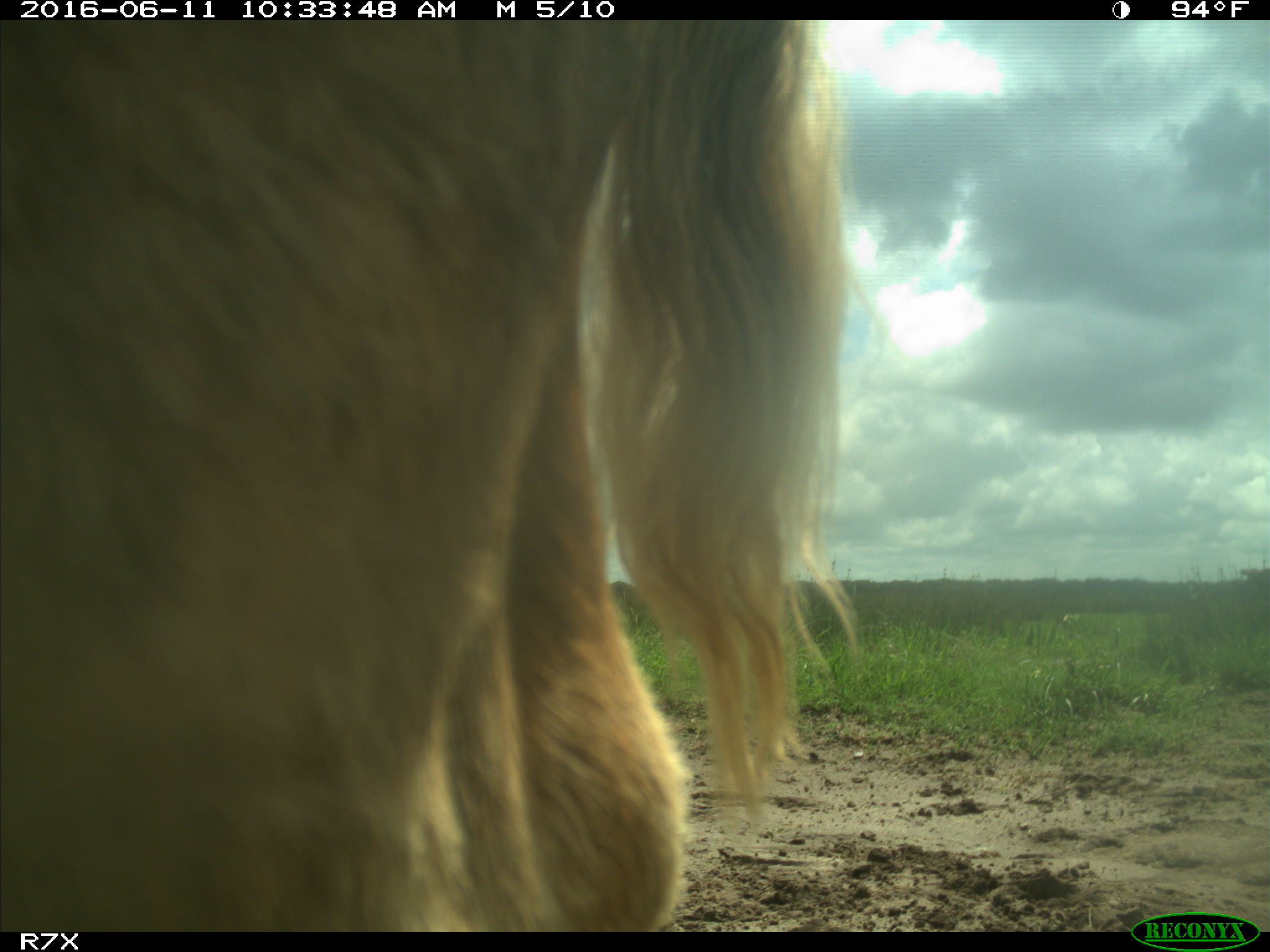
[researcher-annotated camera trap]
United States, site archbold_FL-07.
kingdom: Animalia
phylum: Chordata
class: Mammalia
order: Artiodactyla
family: Bovidae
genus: Bos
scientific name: Bos taurus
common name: domestic cow